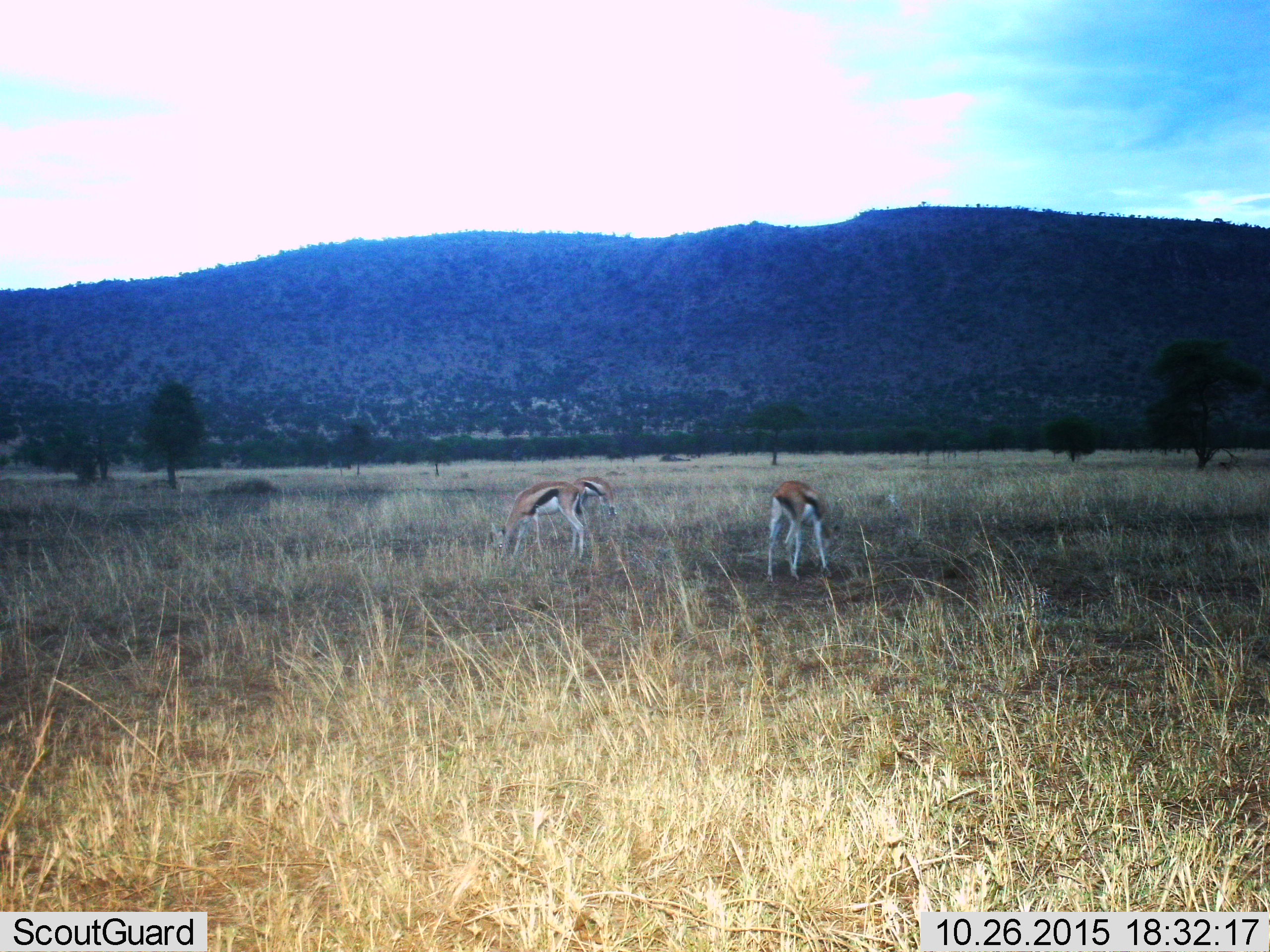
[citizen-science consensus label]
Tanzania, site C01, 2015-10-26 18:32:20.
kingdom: Animalia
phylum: Chordata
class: Mammalia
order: Artiodactyla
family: Bovidae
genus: Eudorcas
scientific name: Eudorcas thomsonii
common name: thomson's gazelle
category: gazellethomsons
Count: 3.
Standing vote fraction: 38%.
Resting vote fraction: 6%.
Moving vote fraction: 6%.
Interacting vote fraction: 0%.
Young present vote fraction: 0%.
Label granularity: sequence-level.